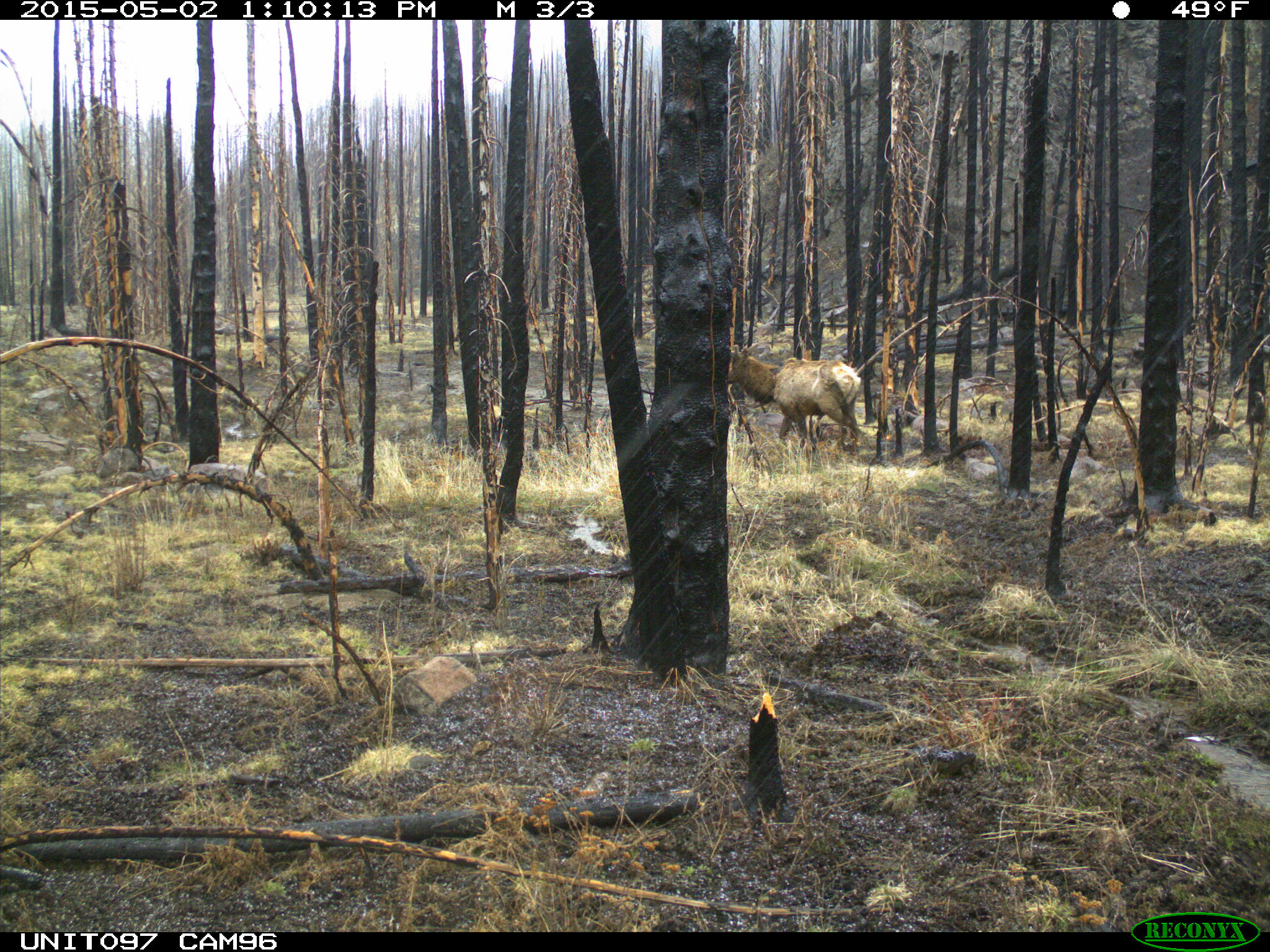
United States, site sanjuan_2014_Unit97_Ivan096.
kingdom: Animalia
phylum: Chordata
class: Mammalia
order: Artiodactyla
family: Cervidae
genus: Cervus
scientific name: Cervus elaphus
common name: red deer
Cervus elaphus (red deer).